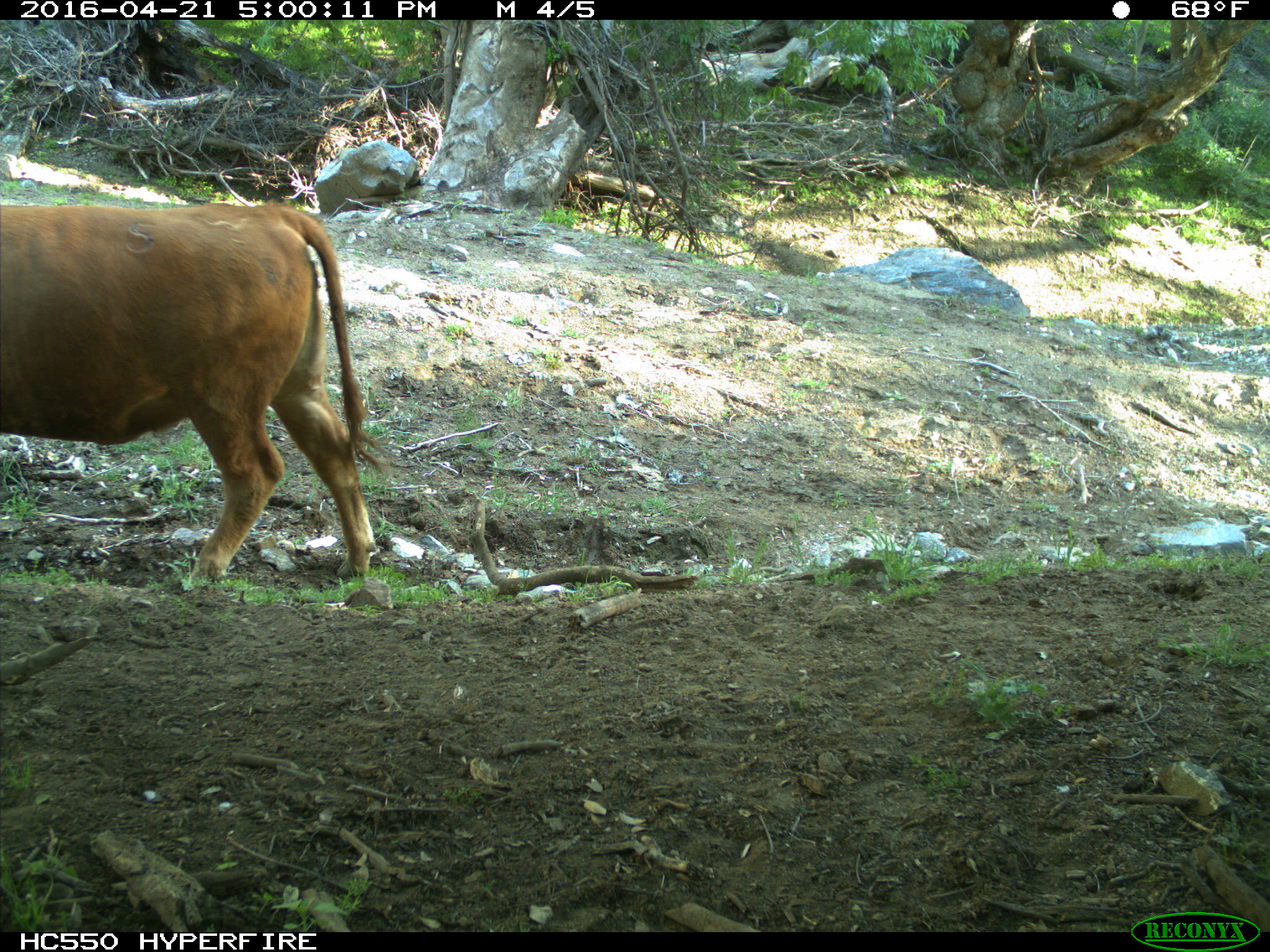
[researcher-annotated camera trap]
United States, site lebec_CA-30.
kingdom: Animalia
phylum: Chordata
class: Mammalia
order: Artiodactyla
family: Bovidae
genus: Bos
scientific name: Bos taurus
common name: domestic cow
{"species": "Bos taurus (domestic cow)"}